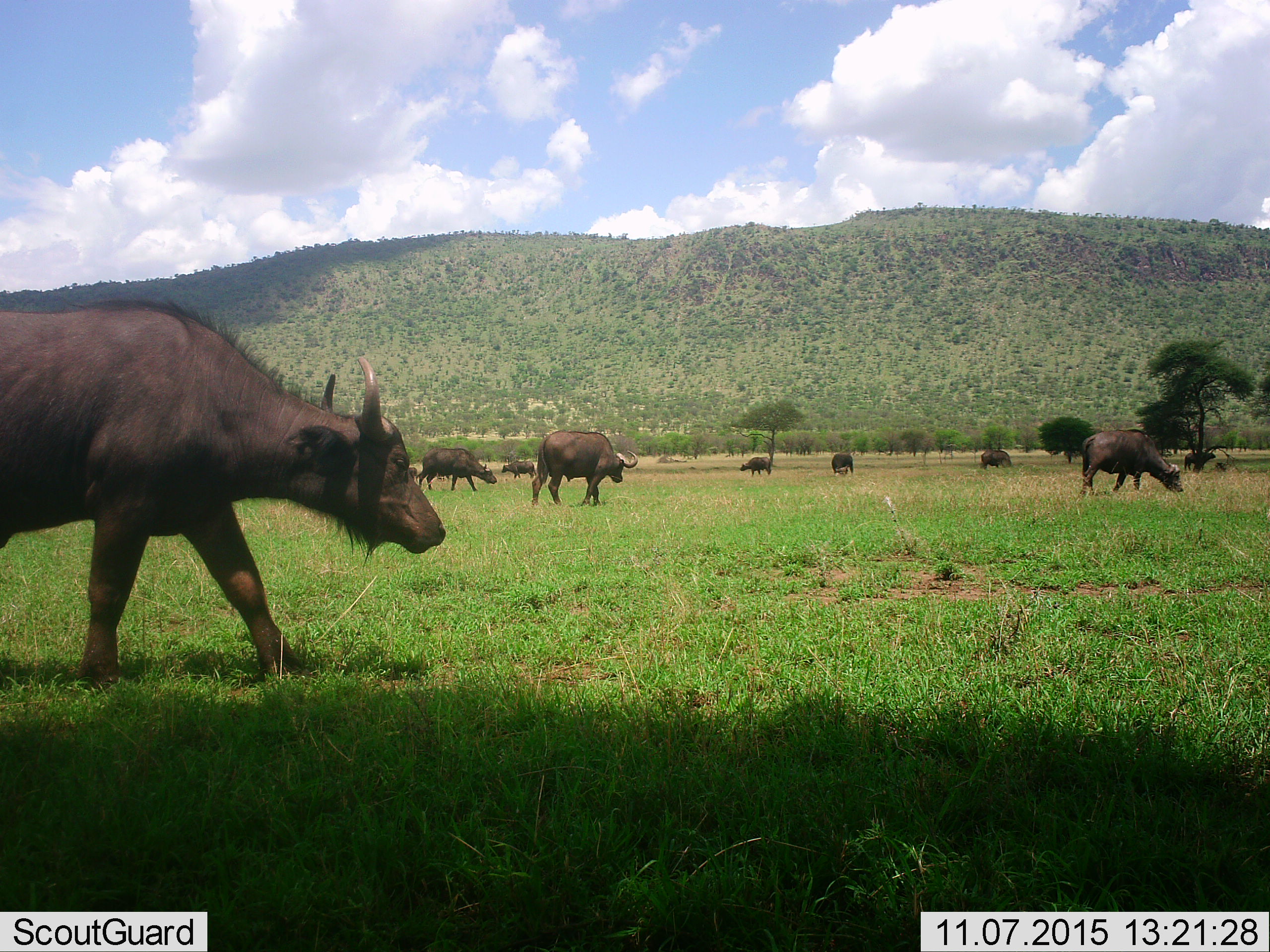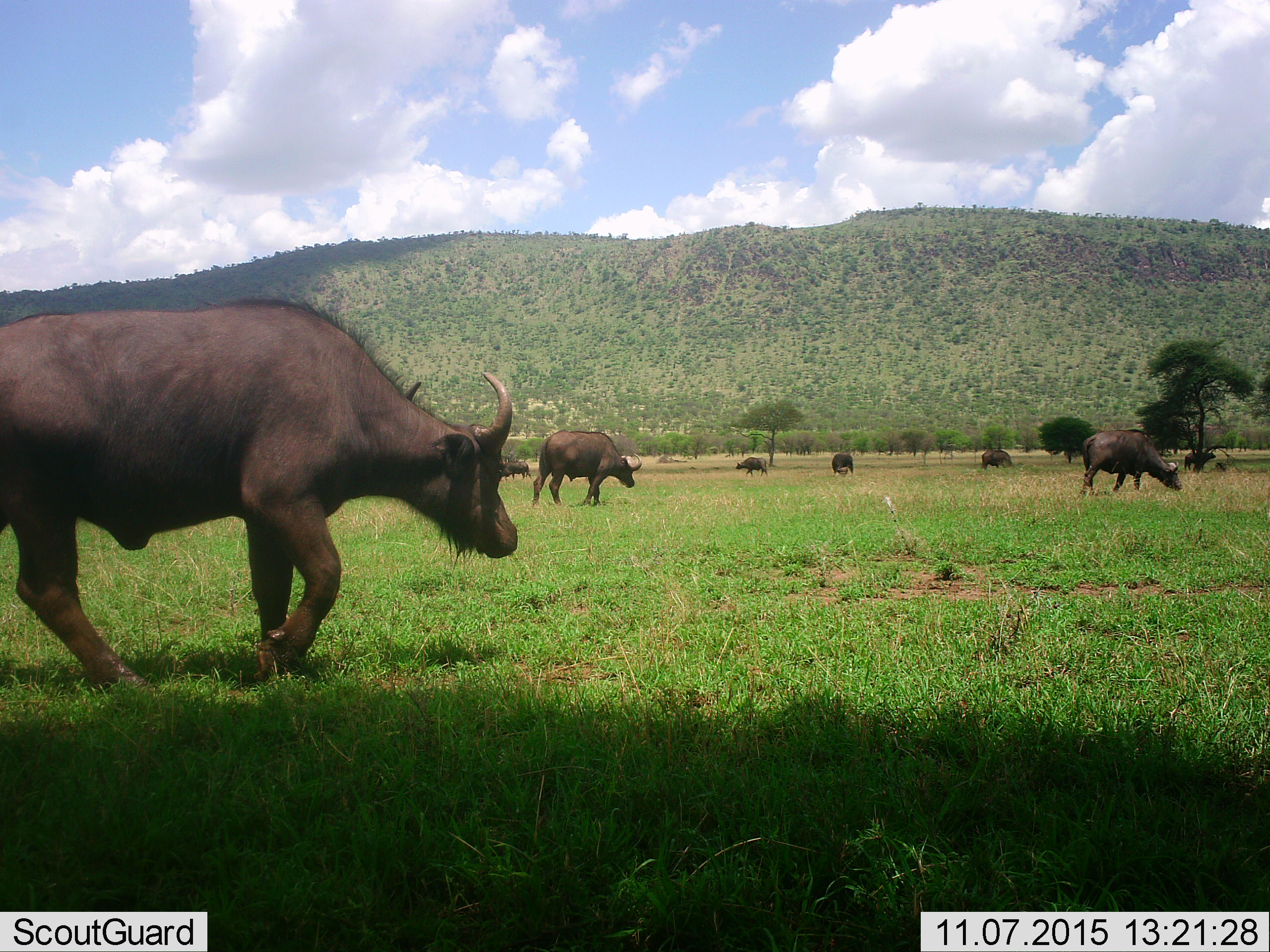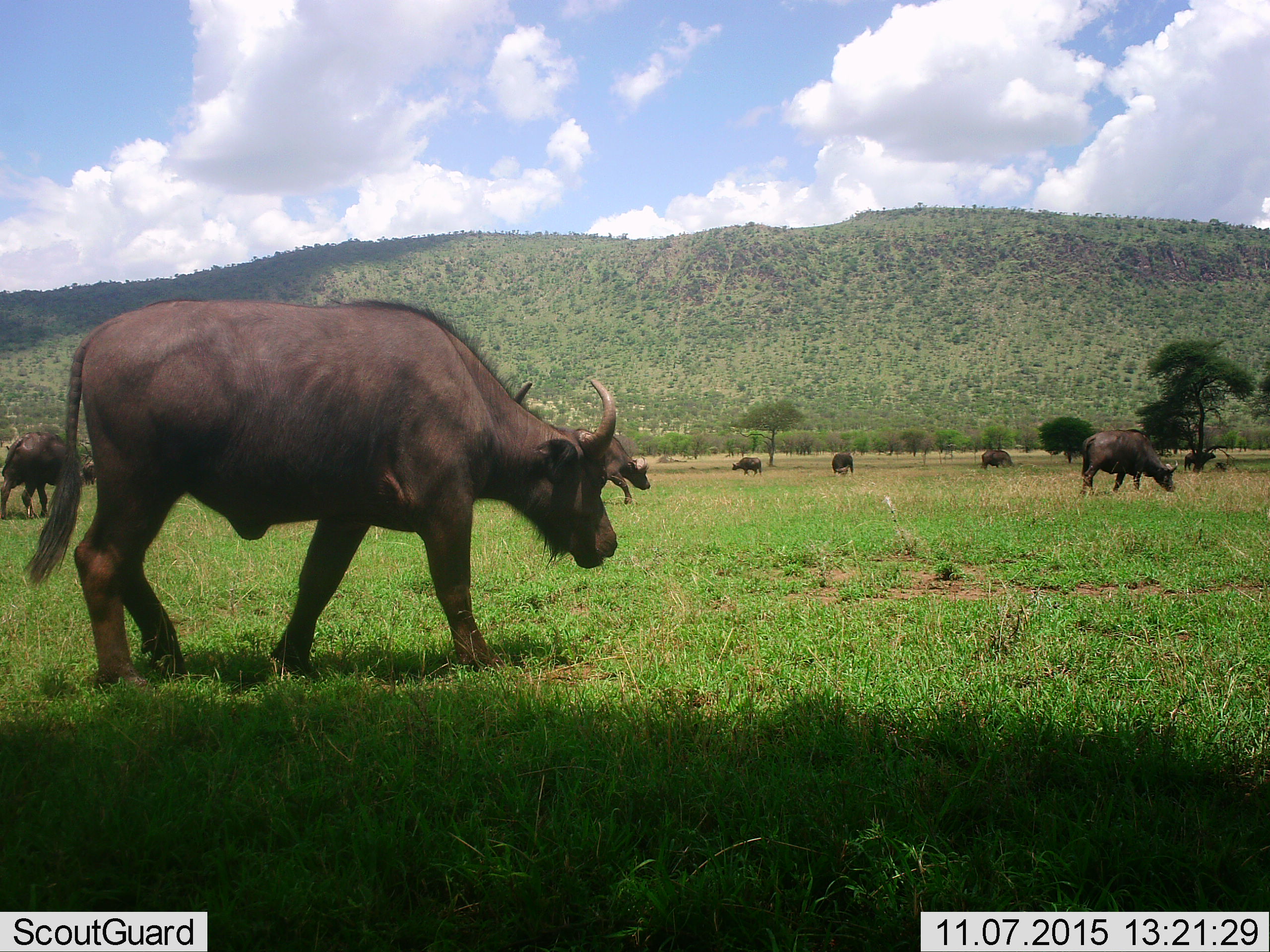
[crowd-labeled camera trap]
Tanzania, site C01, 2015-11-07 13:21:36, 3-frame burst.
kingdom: Animalia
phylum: Chordata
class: Mammalia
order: Artiodactyla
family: Bovidae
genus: Syncerus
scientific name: Syncerus caffer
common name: cape buffalo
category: buffalo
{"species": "buffalo (cape buffalo) (Syncerus caffer)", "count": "10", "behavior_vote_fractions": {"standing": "45%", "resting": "0%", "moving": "80%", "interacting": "0%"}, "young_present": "10%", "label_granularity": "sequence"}